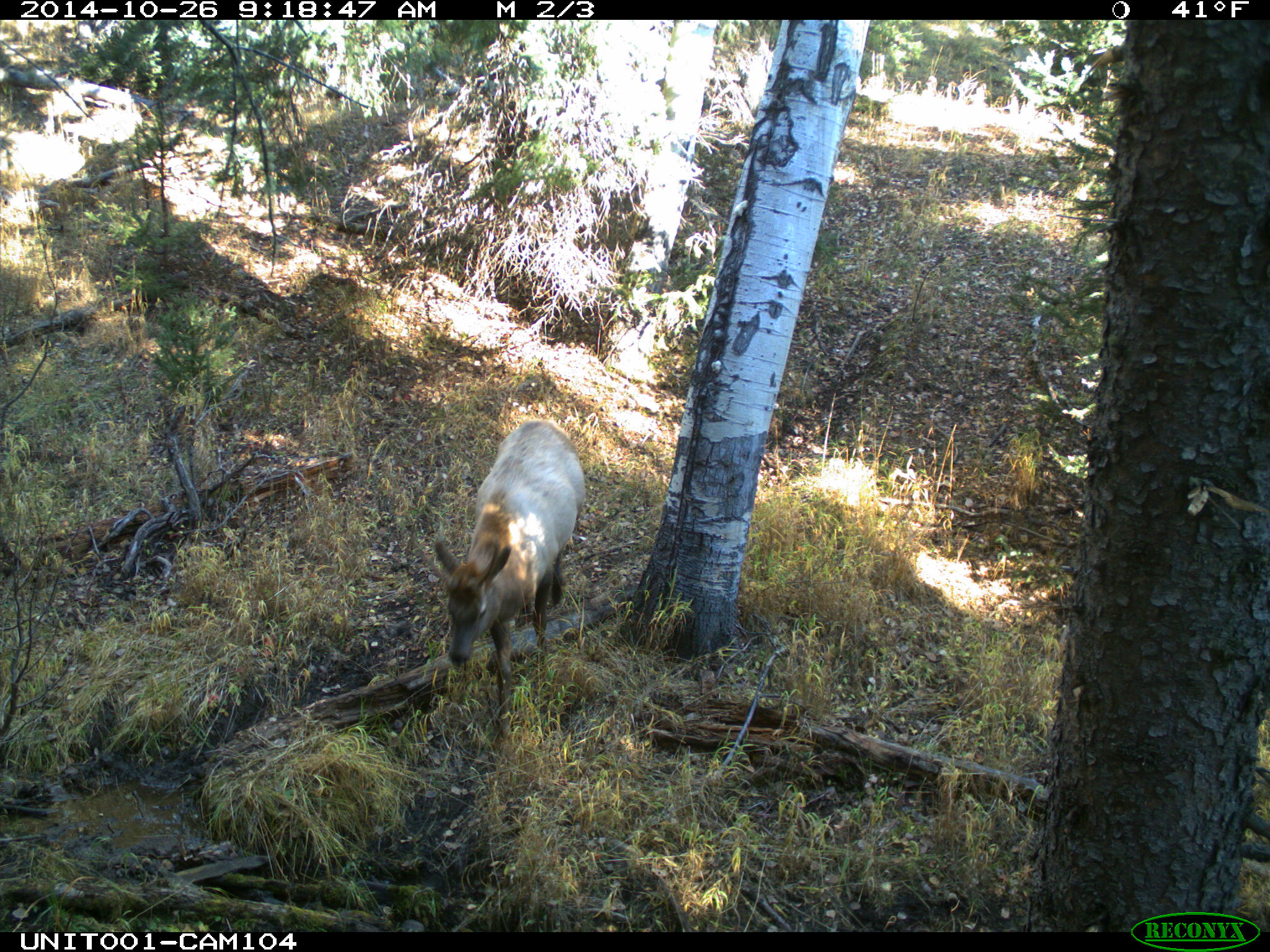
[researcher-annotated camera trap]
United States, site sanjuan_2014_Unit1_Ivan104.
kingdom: Animalia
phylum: Chordata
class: Mammalia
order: Artiodactyla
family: Cervidae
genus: Cervus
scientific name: Cervus elaphus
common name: red deer